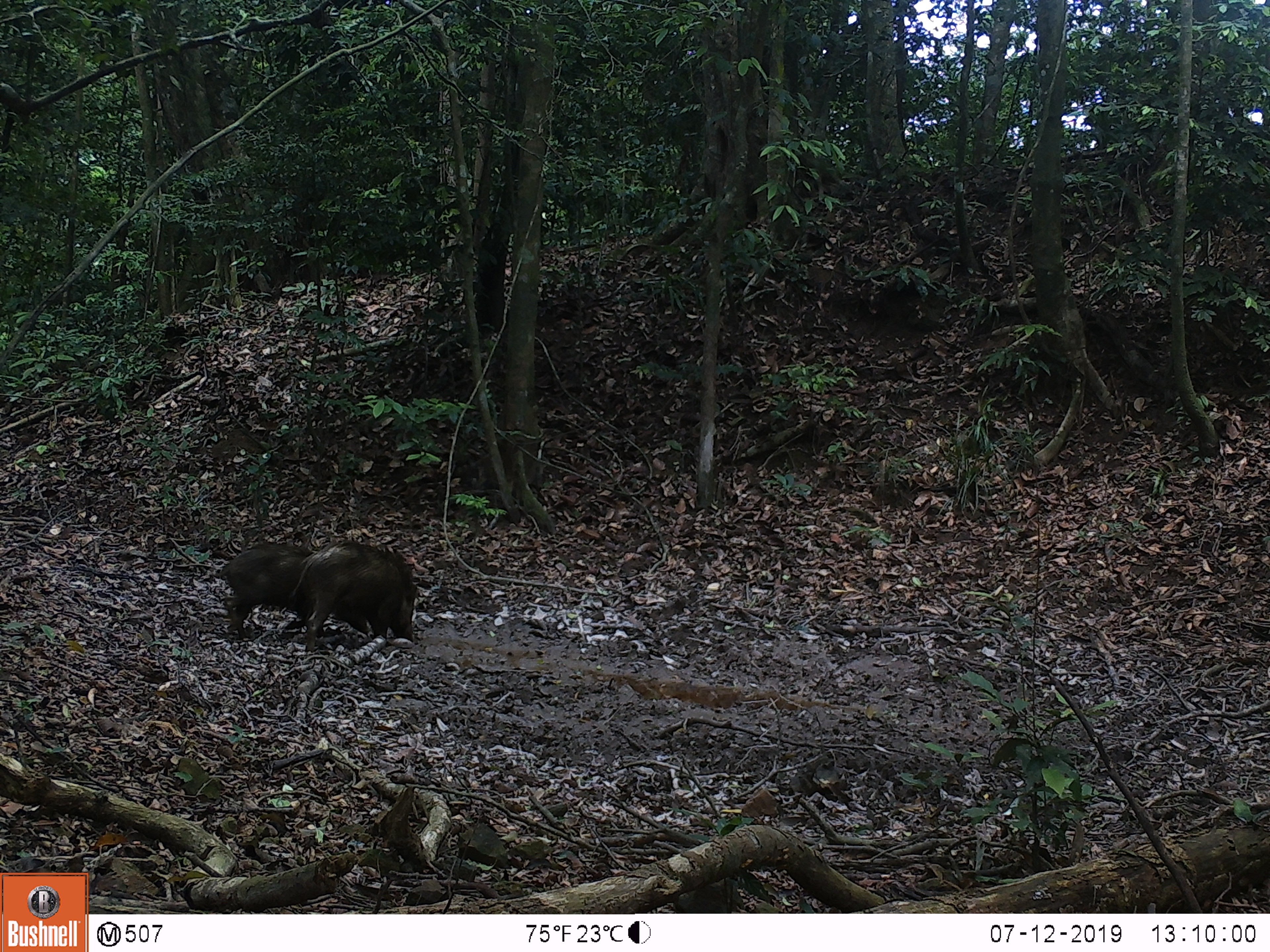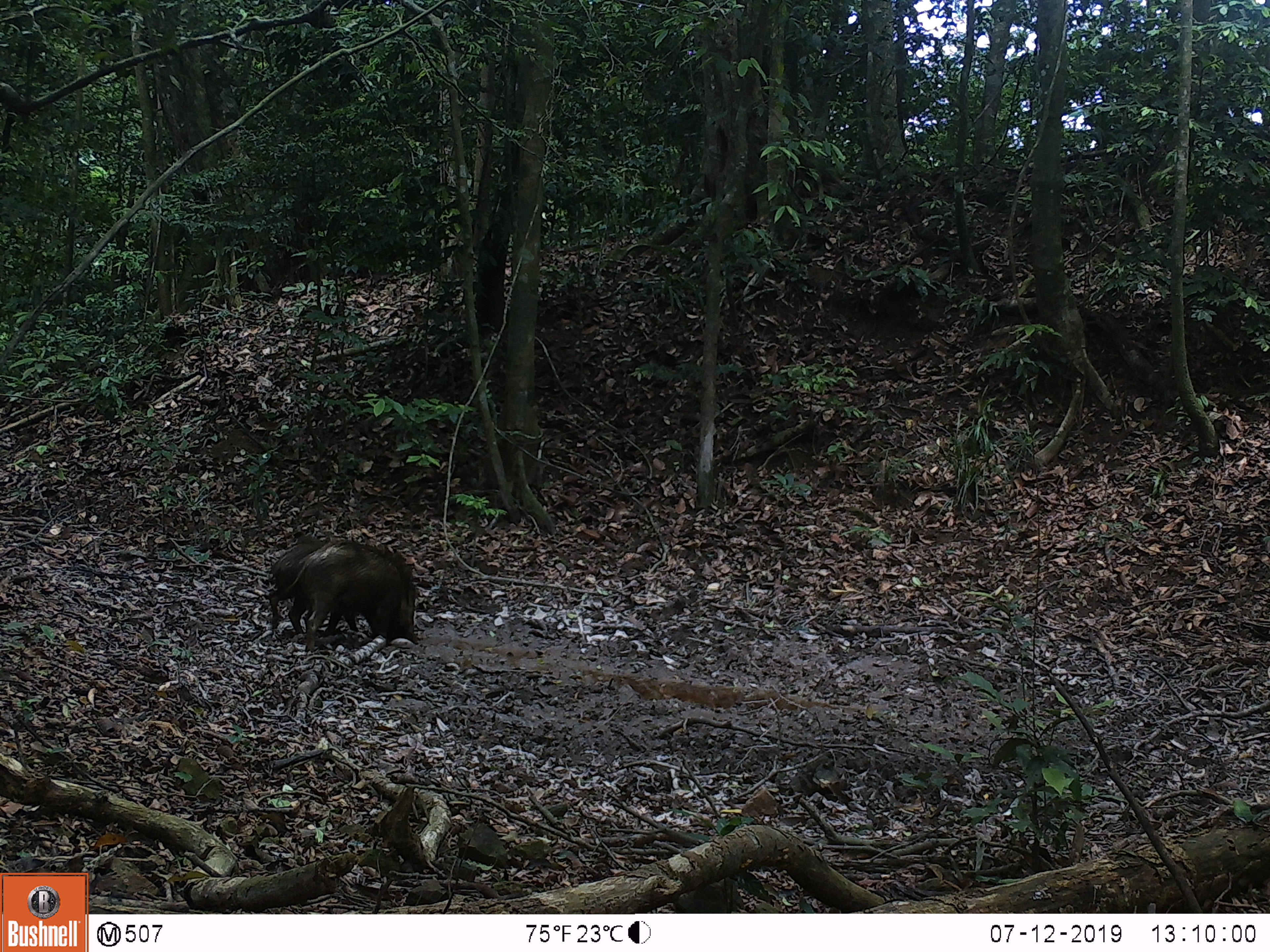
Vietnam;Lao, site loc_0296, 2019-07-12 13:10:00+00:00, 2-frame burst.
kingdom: Animalia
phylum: Chordata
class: Mammalia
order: Artiodactyla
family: Suidae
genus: Sus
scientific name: Sus scrofa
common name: eurasian wild pig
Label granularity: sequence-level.